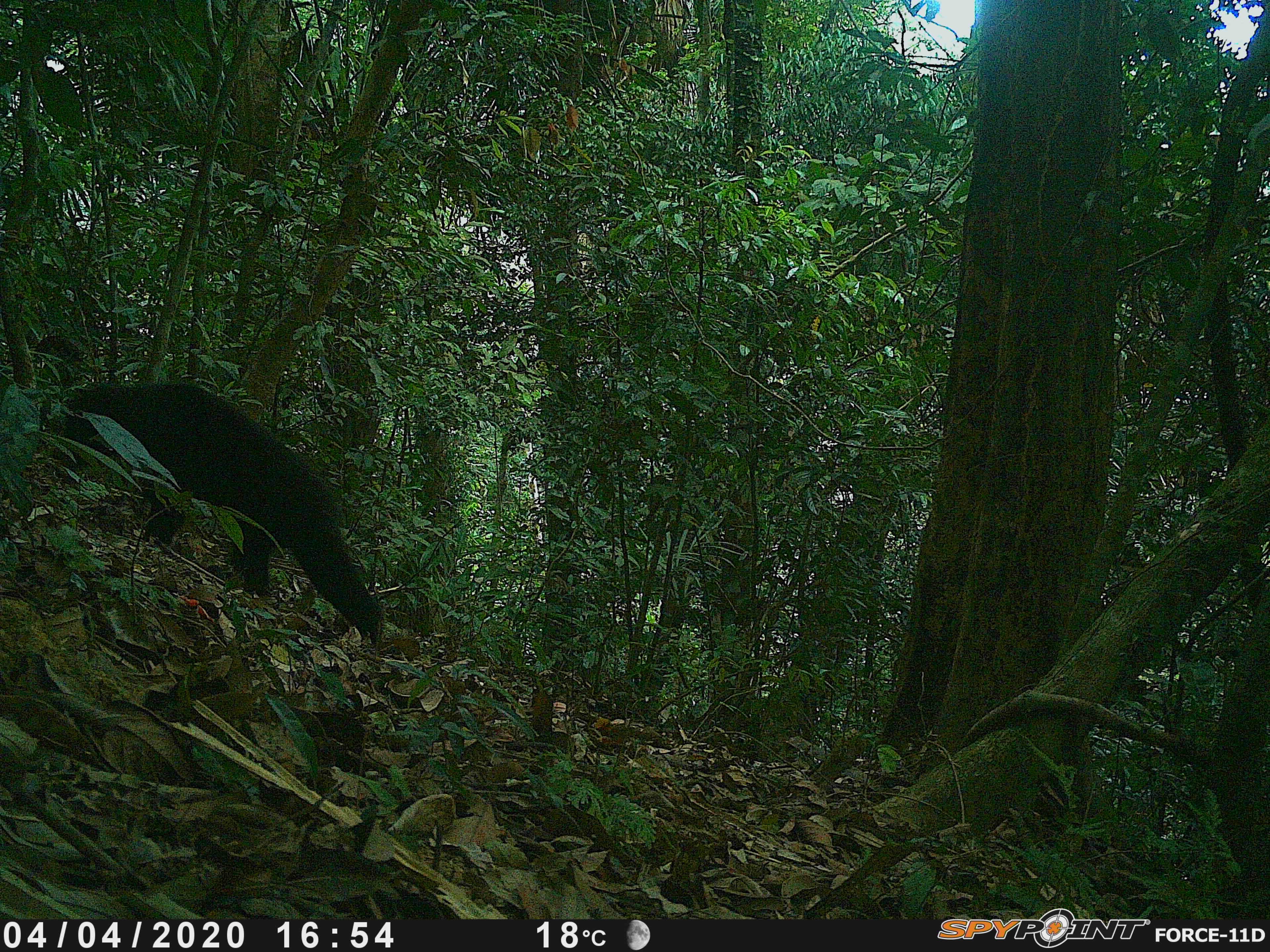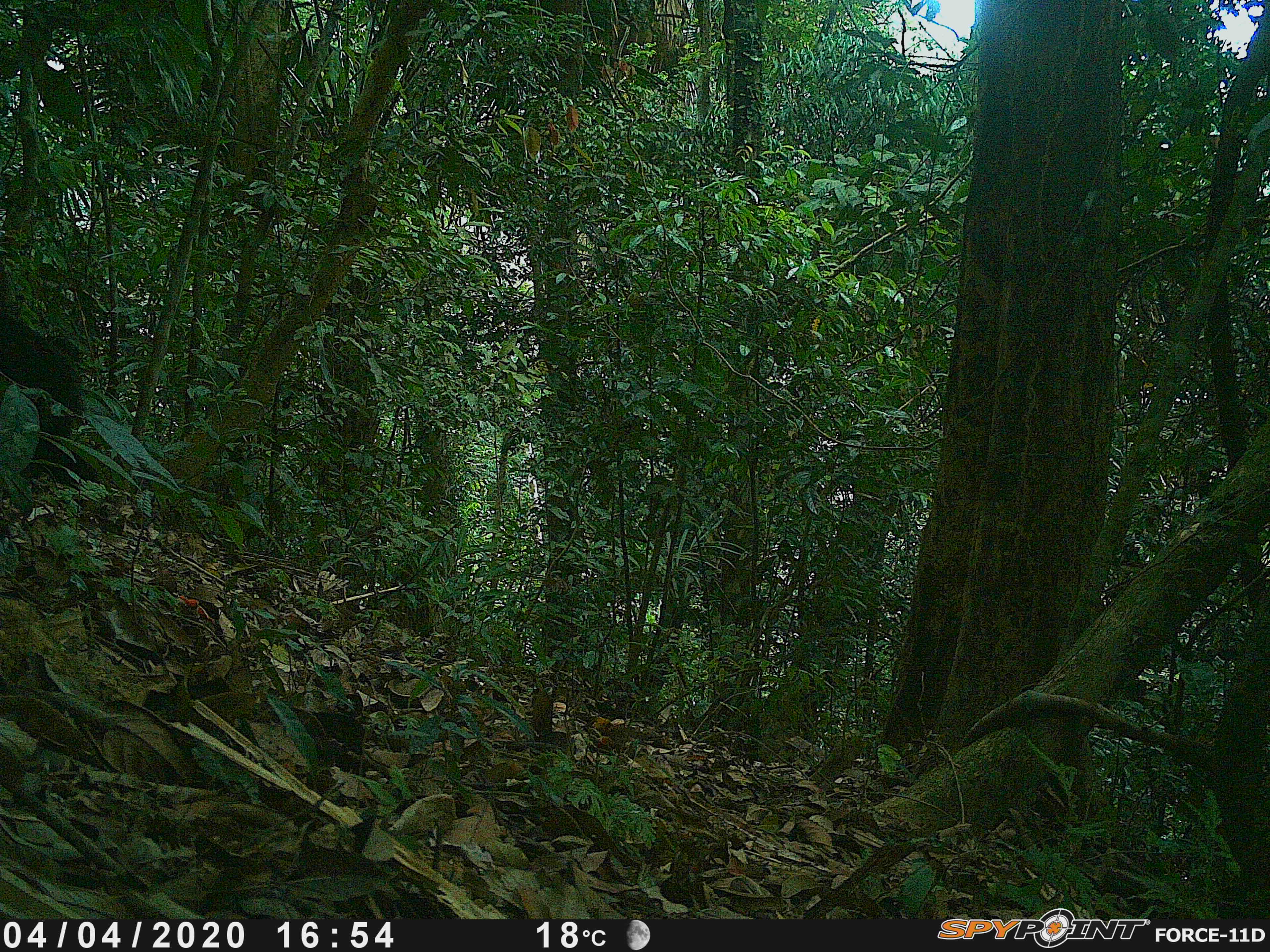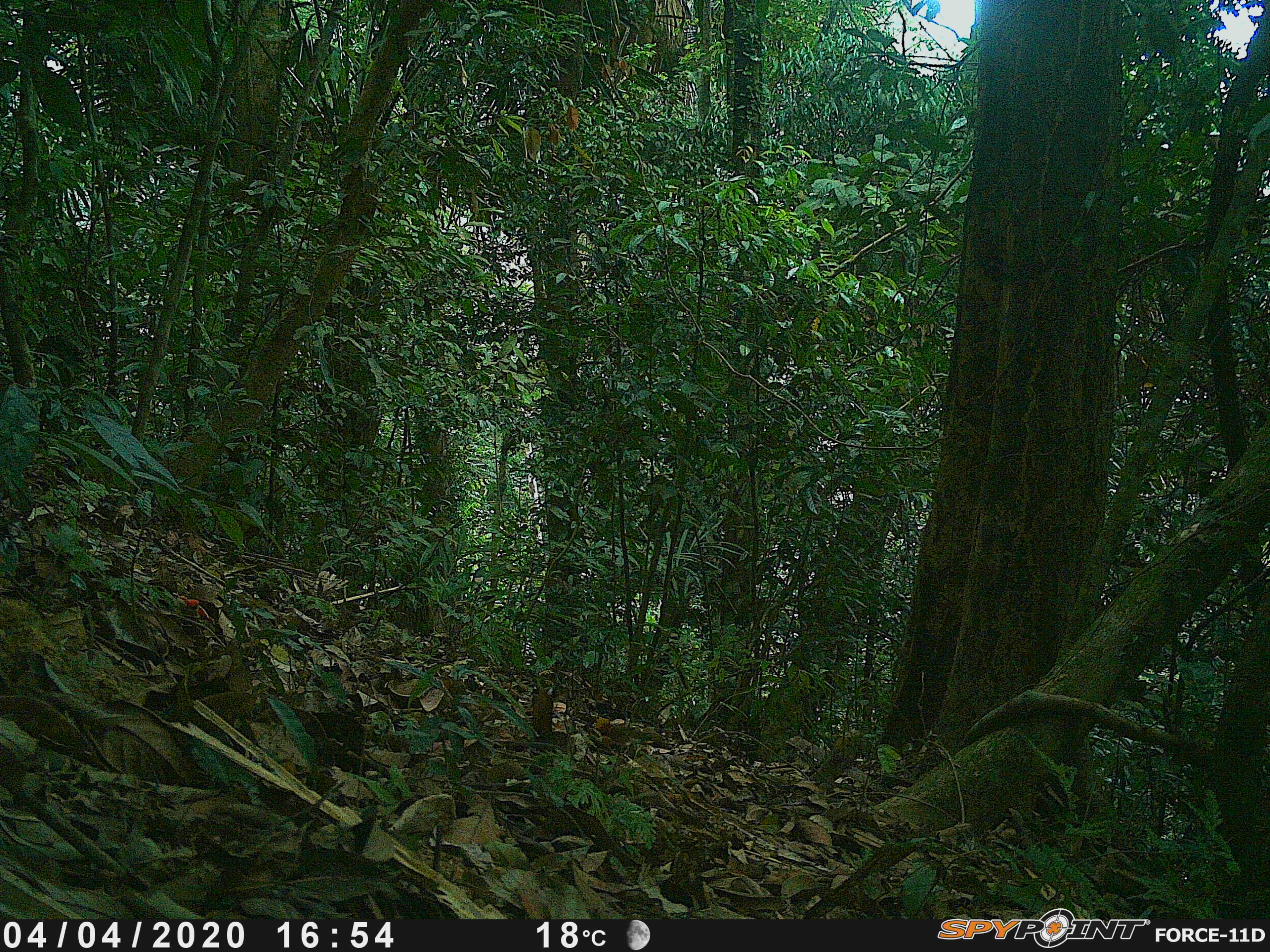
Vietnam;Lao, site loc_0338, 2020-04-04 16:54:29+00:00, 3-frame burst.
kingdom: Animalia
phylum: Chordata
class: Mammalia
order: Carnivora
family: Ursidae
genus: Helarctos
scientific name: Helarctos malayanus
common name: sun bear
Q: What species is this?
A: Sun bear (Helarctos malayanus).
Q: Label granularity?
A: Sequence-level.